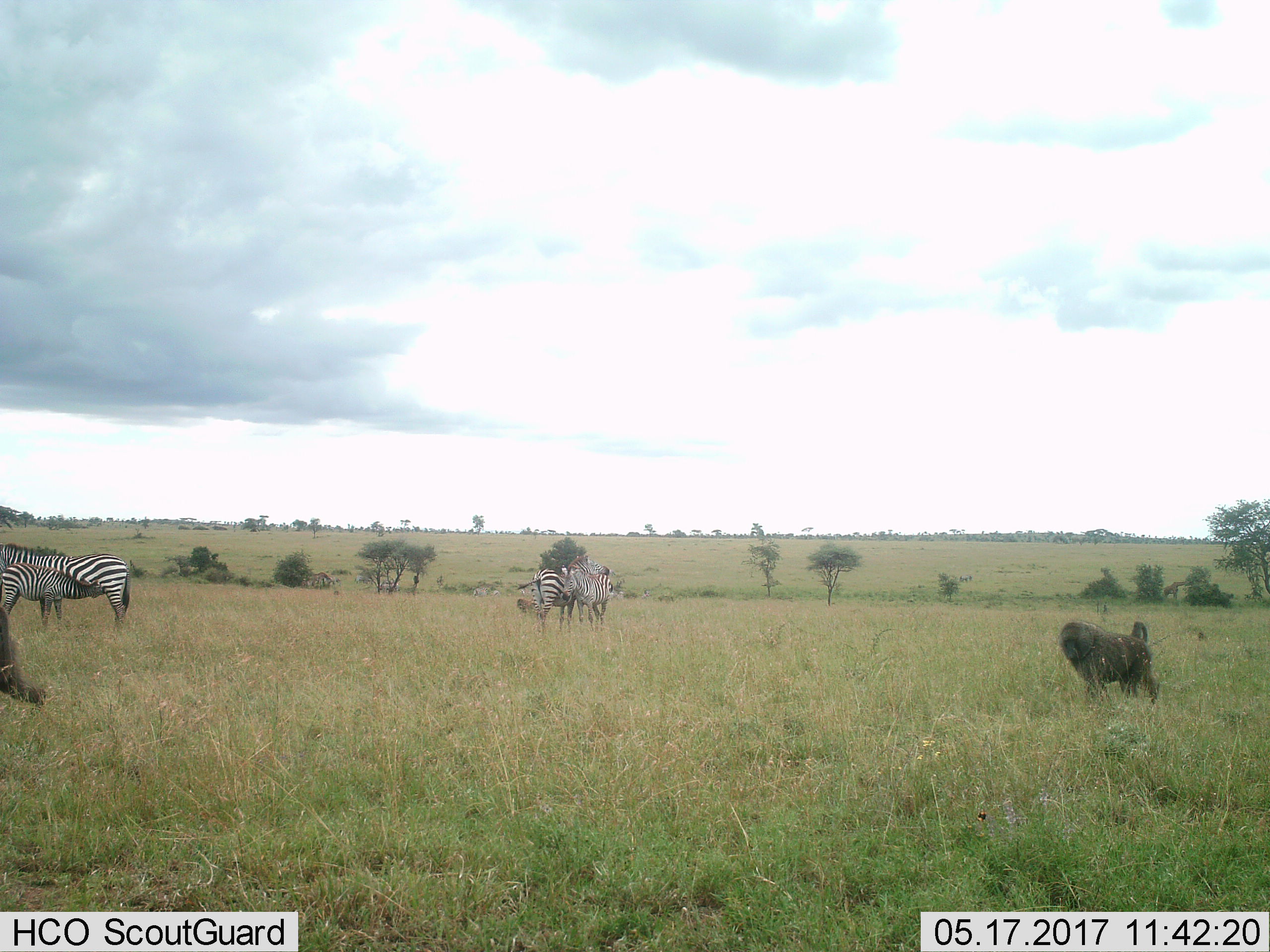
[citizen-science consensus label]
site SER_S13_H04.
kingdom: Animalia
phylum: Chordata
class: Mammalia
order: Primates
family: Cercopithecidae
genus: Papio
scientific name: Papio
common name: baboon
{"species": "baboon (Papio)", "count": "2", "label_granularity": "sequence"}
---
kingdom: Animalia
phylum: Chordata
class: Mammalia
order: Perissodactyla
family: Equidae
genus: Equus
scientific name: Equus quagga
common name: plains zebra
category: zebraplains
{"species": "zebraplains (plains zebra) (Equus quagga)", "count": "4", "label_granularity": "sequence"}